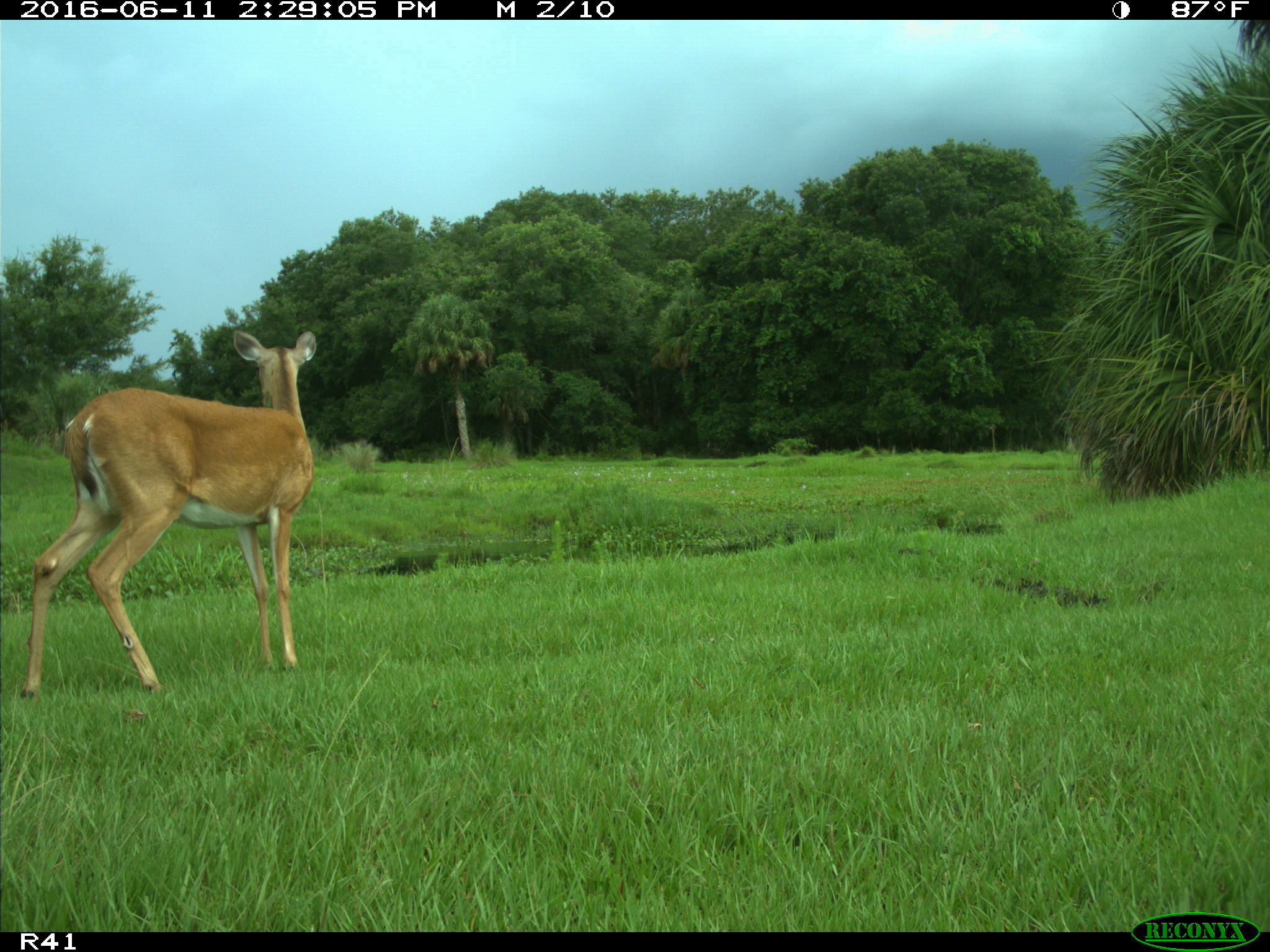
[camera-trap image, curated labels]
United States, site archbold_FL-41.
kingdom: Animalia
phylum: Chordata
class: Mammalia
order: Artiodactyla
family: Cervidae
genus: Odocoileus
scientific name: Odocoileus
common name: deer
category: unidentified deer